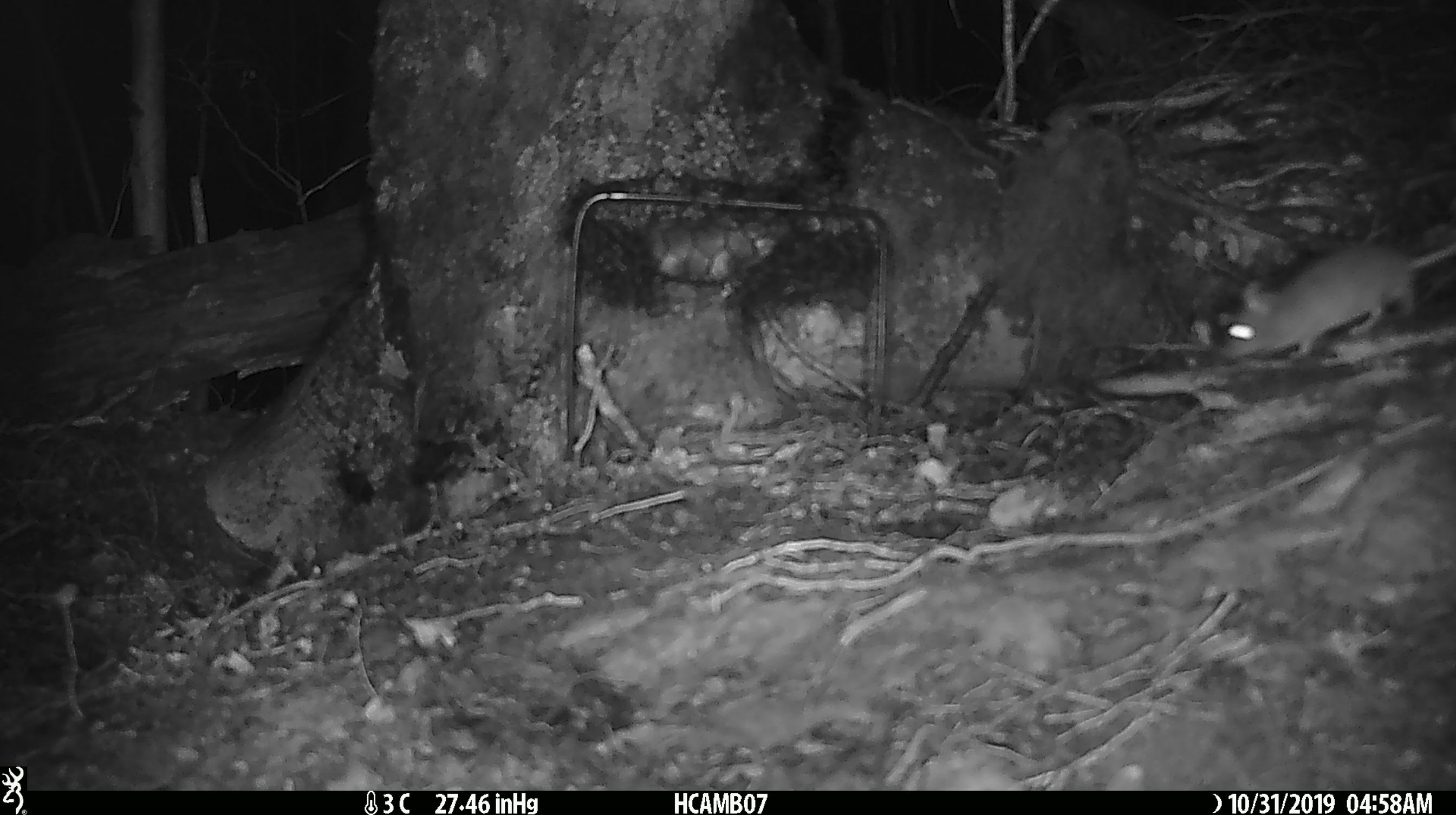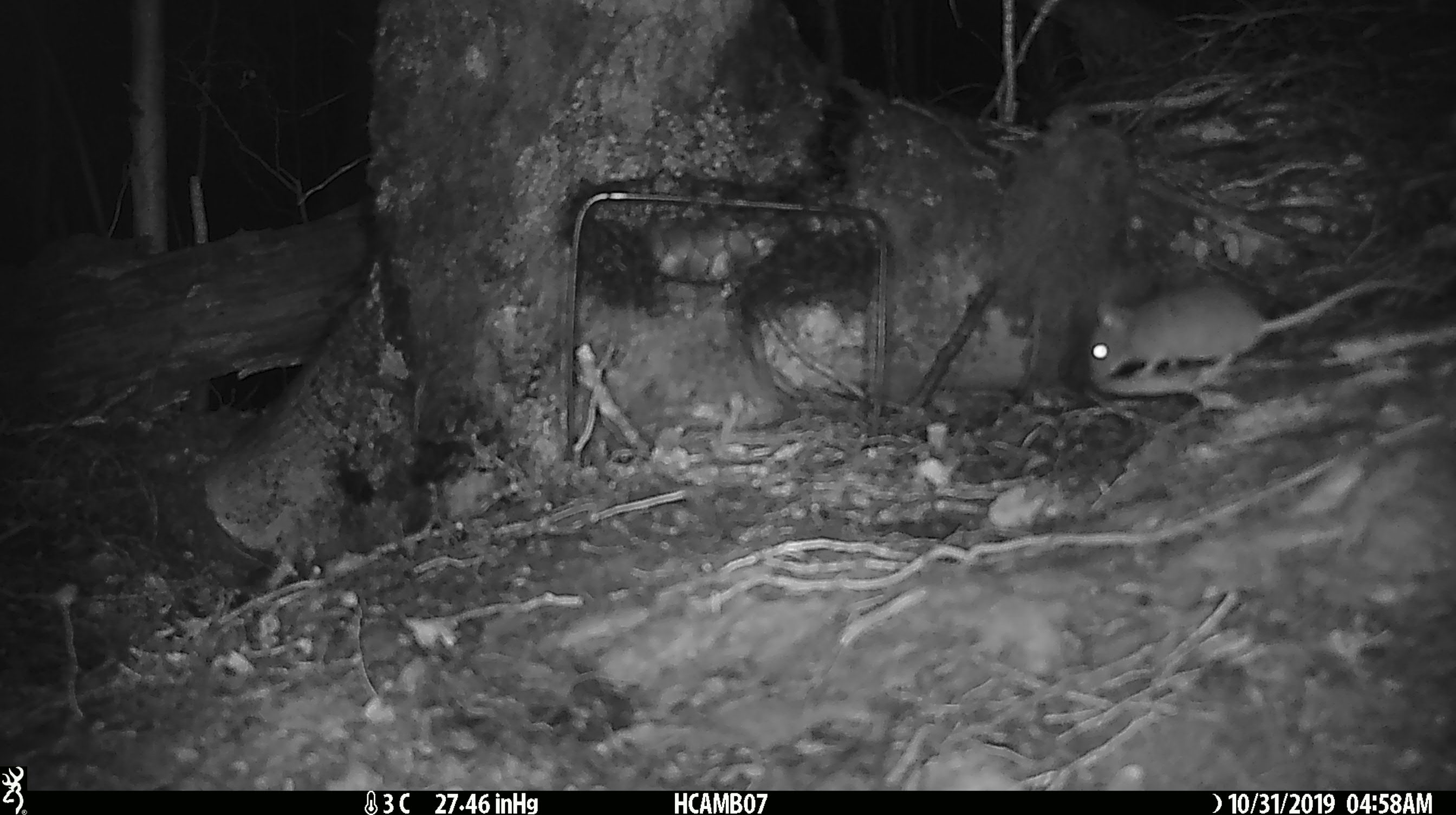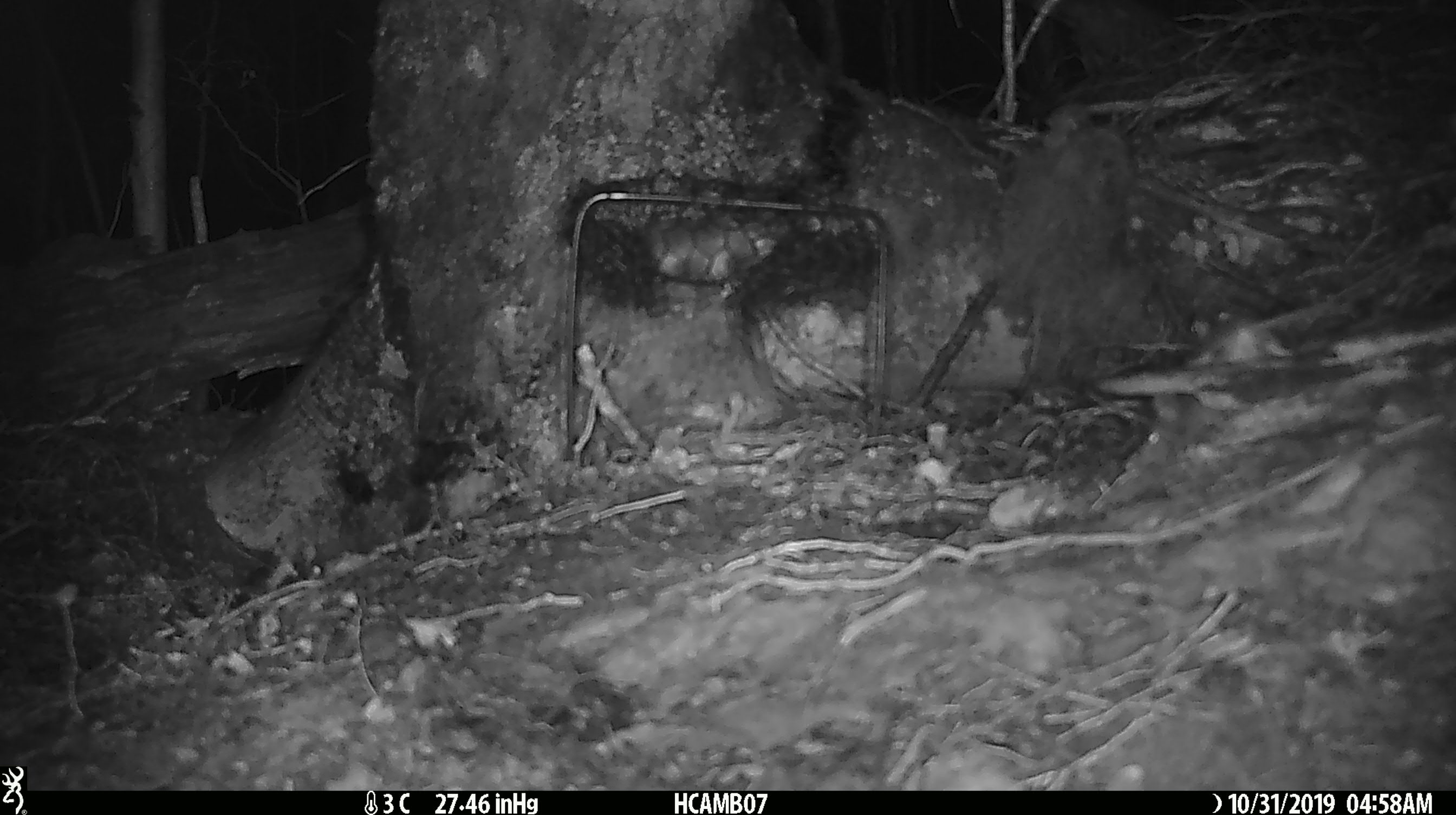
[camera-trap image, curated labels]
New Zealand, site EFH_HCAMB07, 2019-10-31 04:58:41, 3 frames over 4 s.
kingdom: Animalia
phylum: Chordata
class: Mammalia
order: Rodentia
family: Muridae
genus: Mus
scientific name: Mus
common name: mouse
Mouse (Mus).